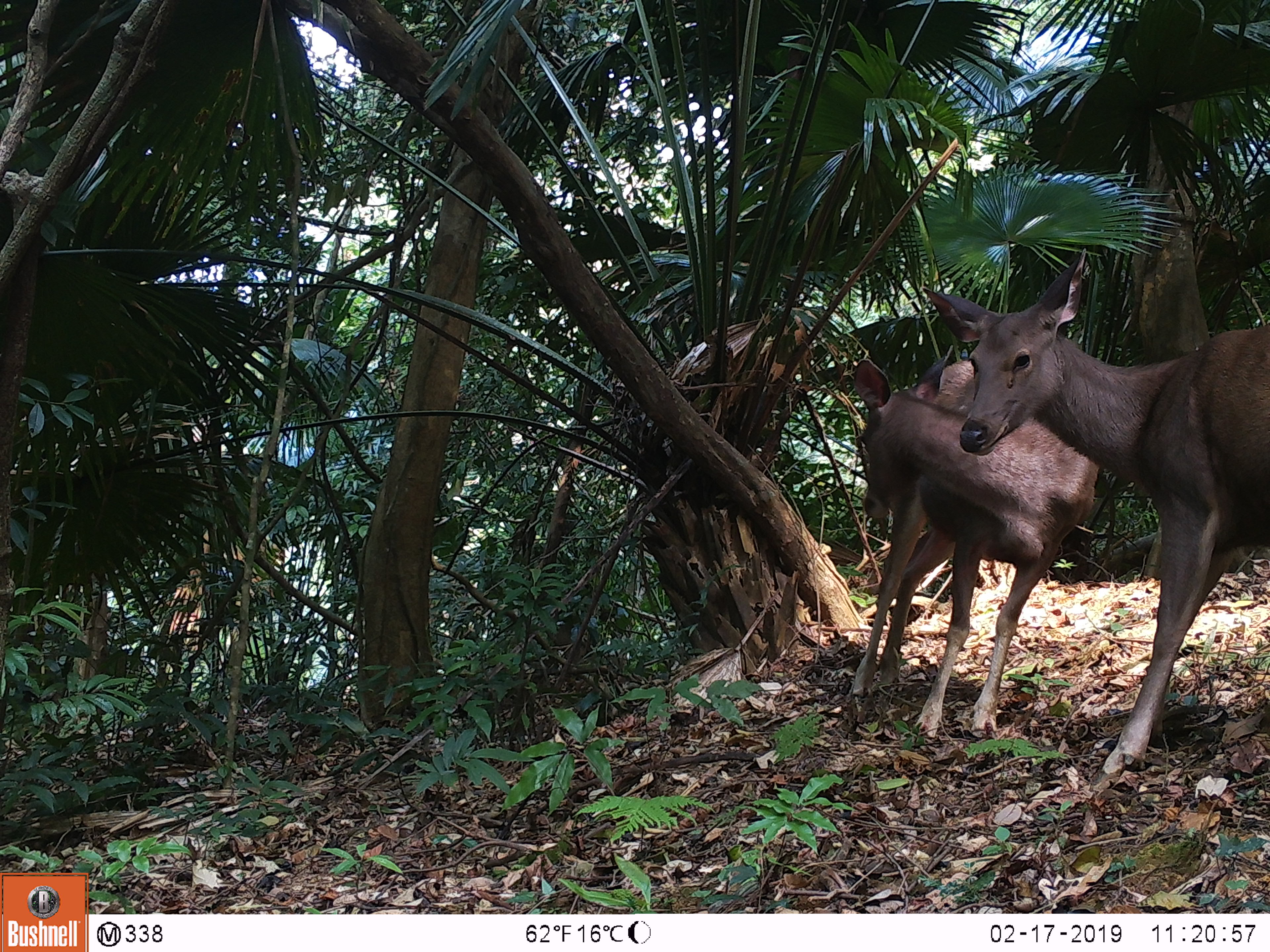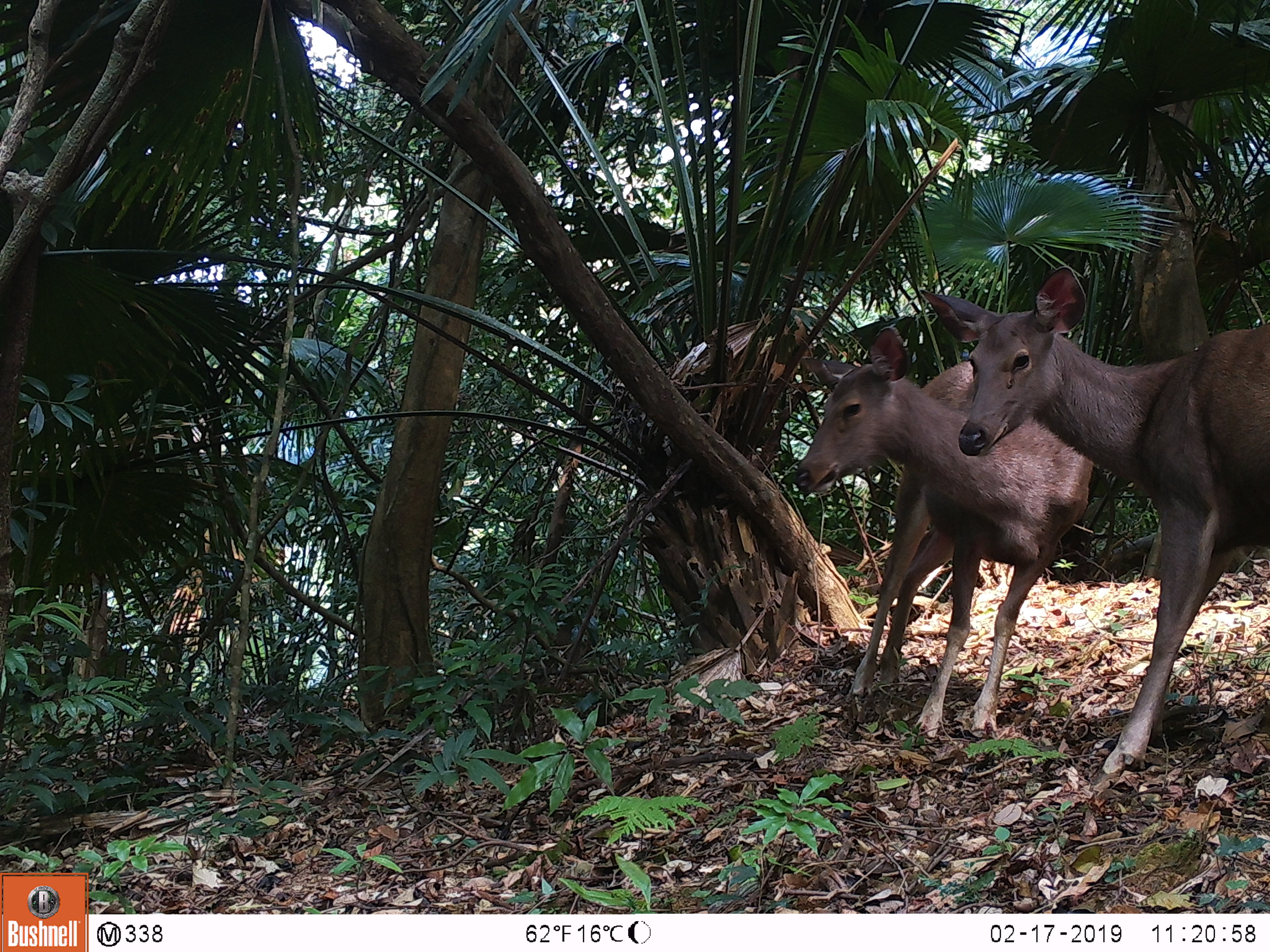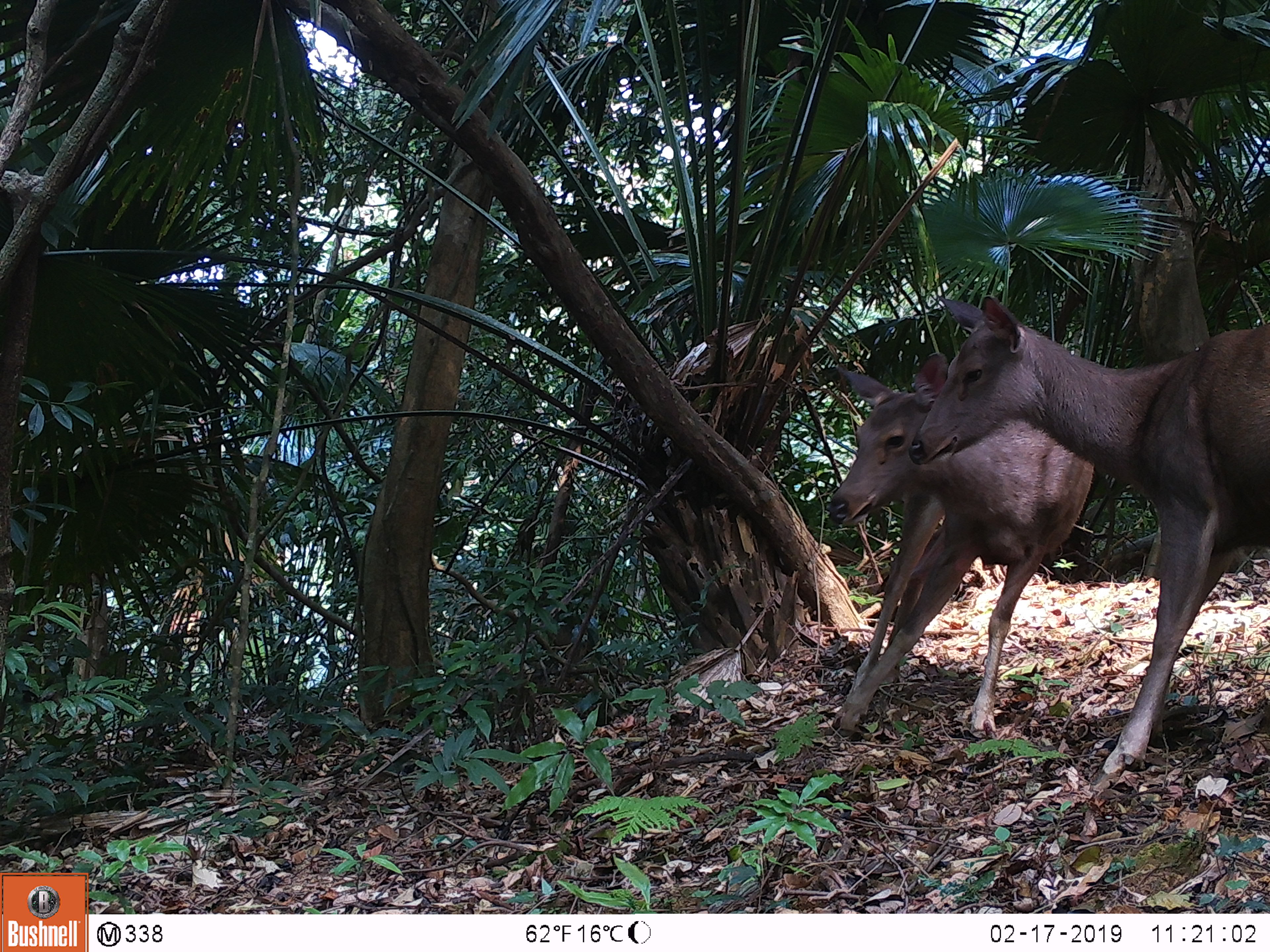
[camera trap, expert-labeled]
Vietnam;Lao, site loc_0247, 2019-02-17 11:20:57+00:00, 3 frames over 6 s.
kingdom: Animalia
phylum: Chordata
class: Mammalia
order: Artiodactyla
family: Cervidae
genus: Rusa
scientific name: Rusa unicolor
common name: sambar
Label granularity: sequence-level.